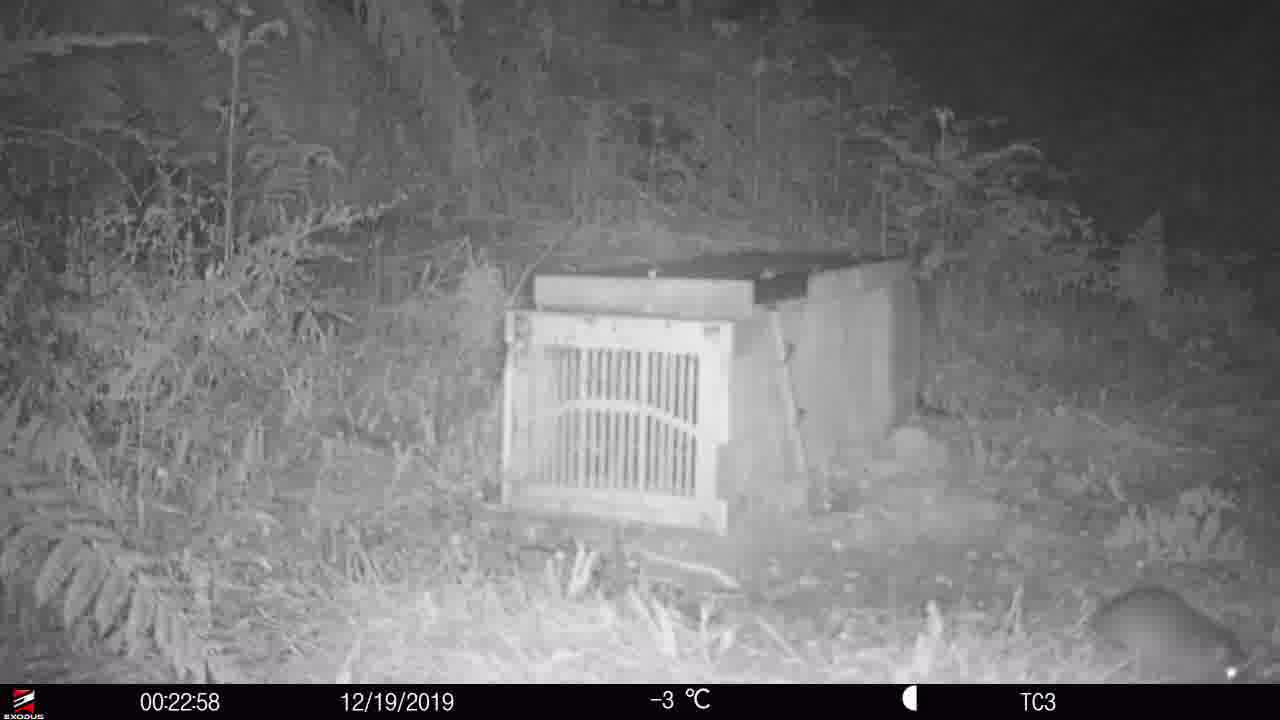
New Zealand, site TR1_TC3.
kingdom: Animalia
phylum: Chordata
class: Mammalia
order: Rodentia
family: Muridae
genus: Rattus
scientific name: Rattus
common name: rat